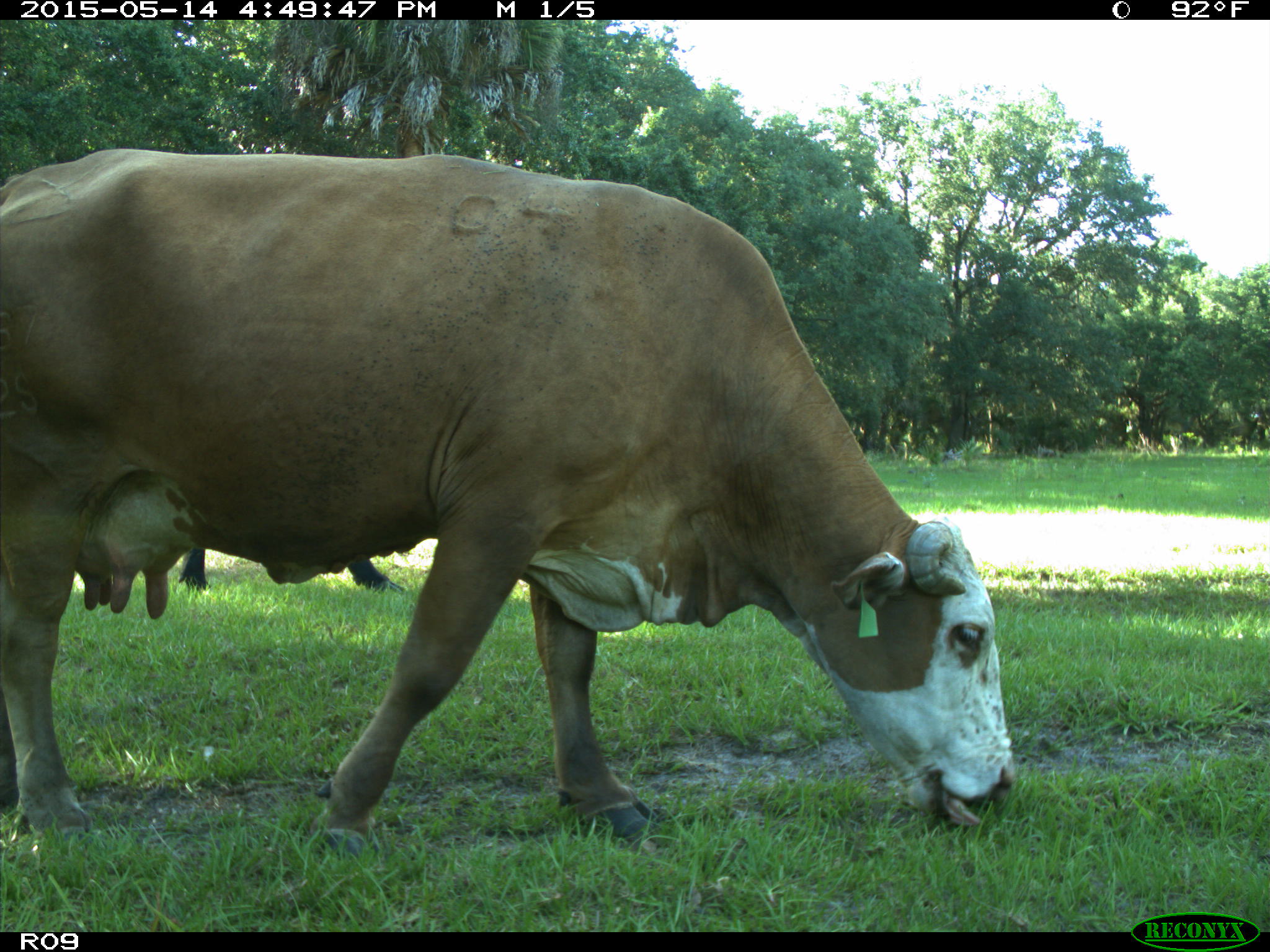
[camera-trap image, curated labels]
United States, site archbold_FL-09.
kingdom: Animalia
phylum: Chordata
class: Mammalia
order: Artiodactyla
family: Bovidae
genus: Bos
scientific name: Bos taurus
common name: domestic cow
Bos taurus (domestic cow).